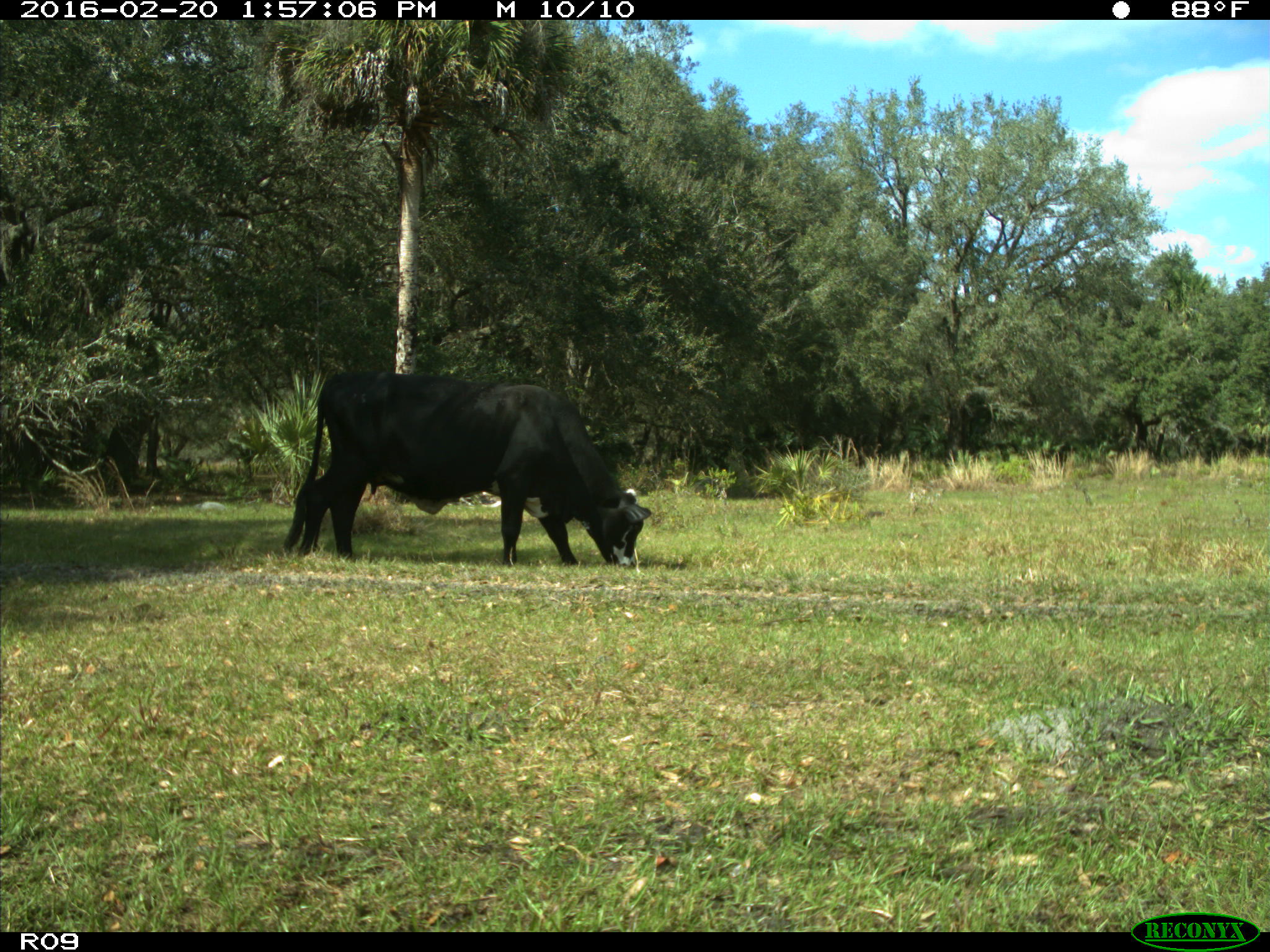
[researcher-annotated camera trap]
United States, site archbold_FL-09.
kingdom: Animalia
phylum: Chordata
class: Mammalia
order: Artiodactyla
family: Bovidae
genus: Bos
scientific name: Bos taurus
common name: domestic cow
Bos taurus (domestic cow).